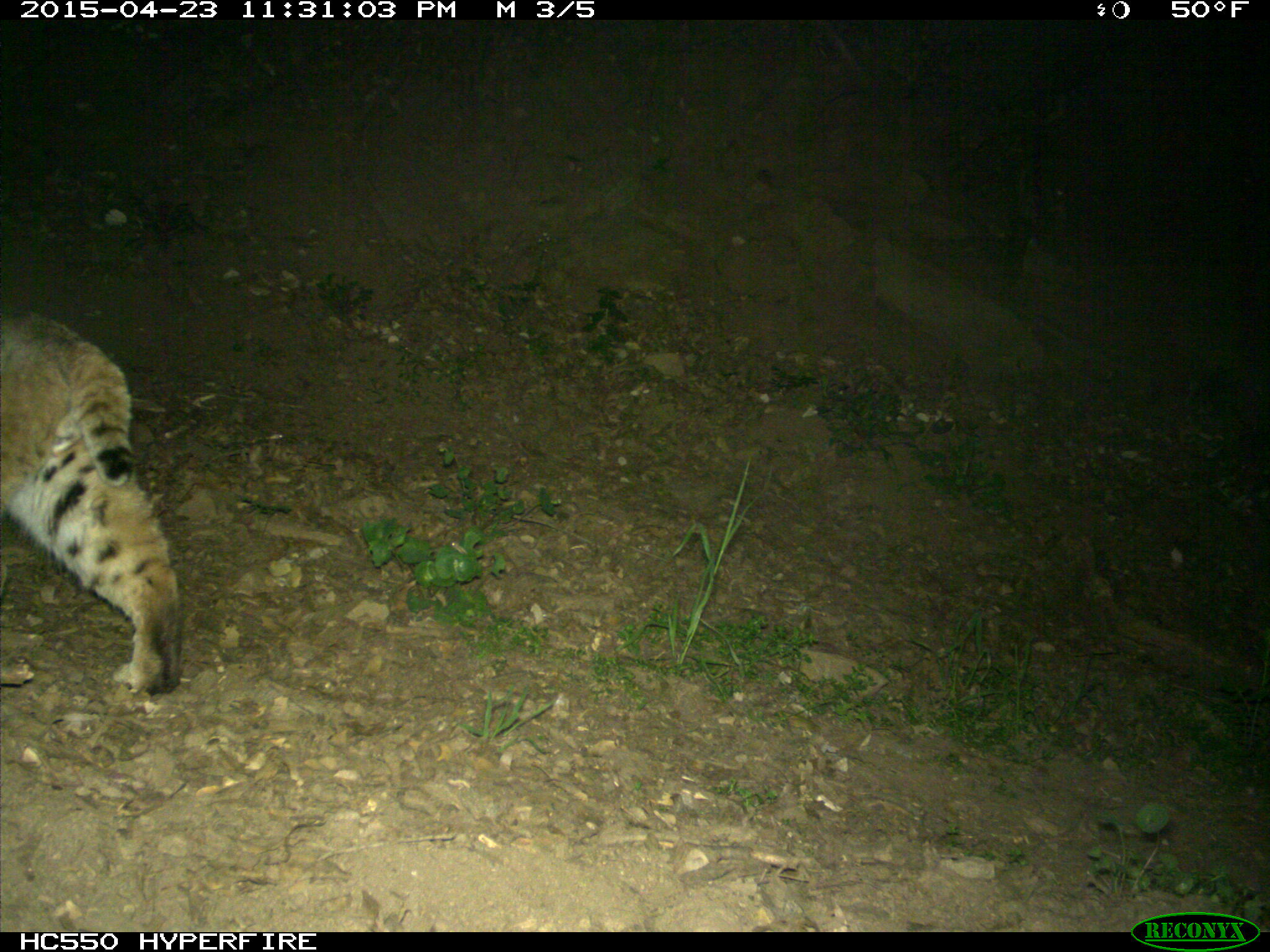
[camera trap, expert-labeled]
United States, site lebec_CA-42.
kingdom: Animalia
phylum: Chordata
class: Mammalia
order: Carnivora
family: Felidae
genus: Lynx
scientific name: Lynx rufus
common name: bobcat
Lynx rufus (bobcat).